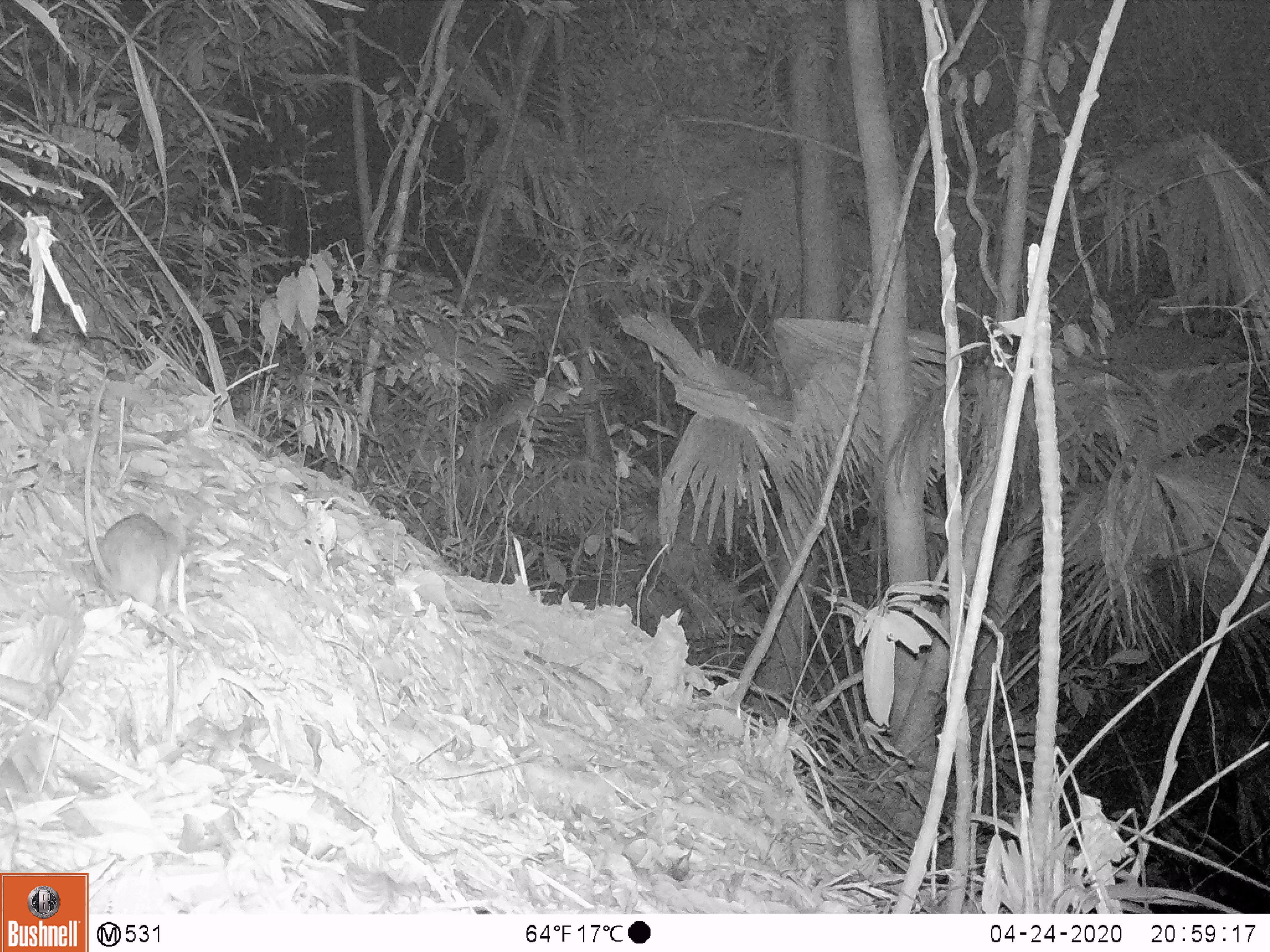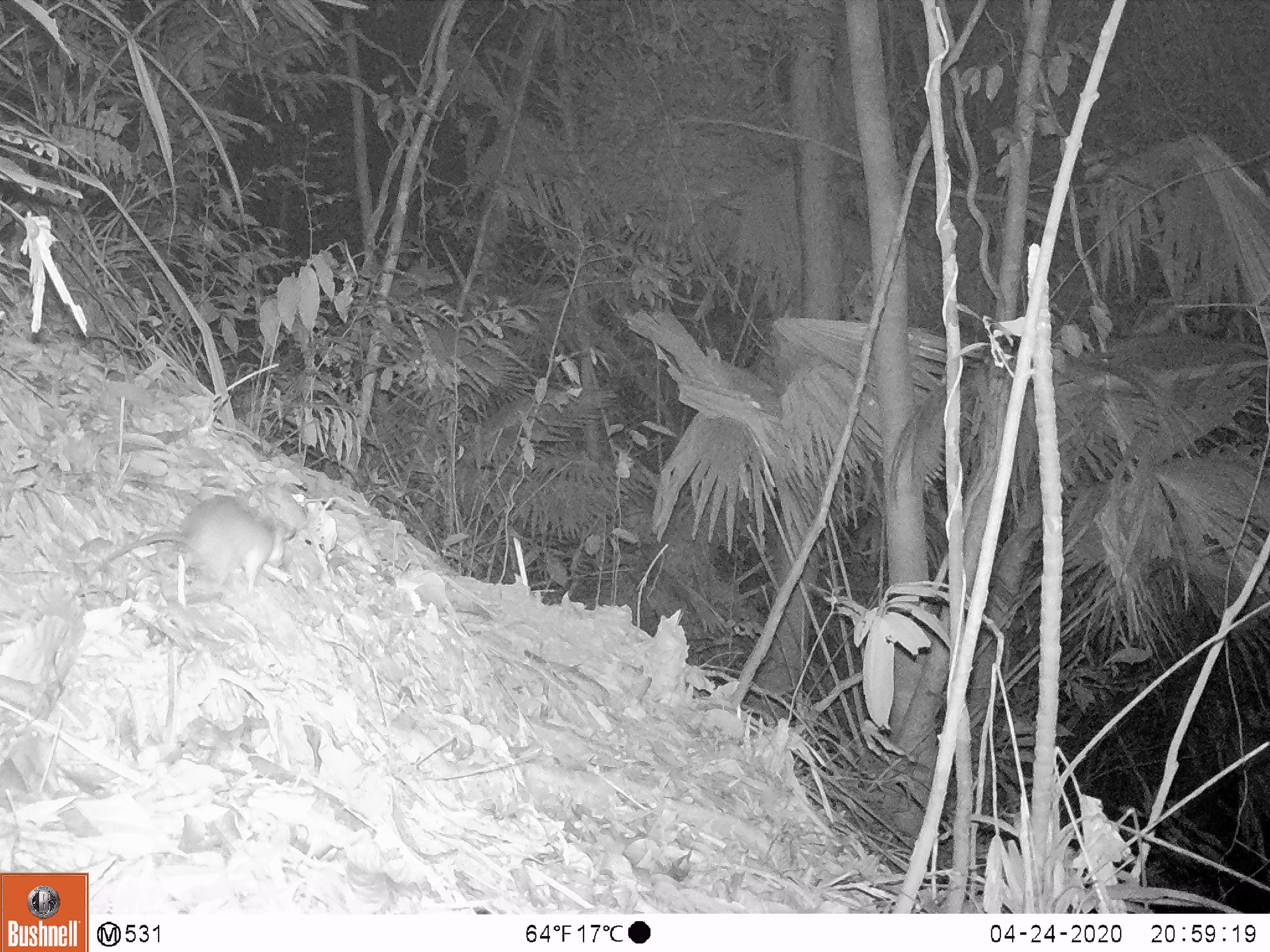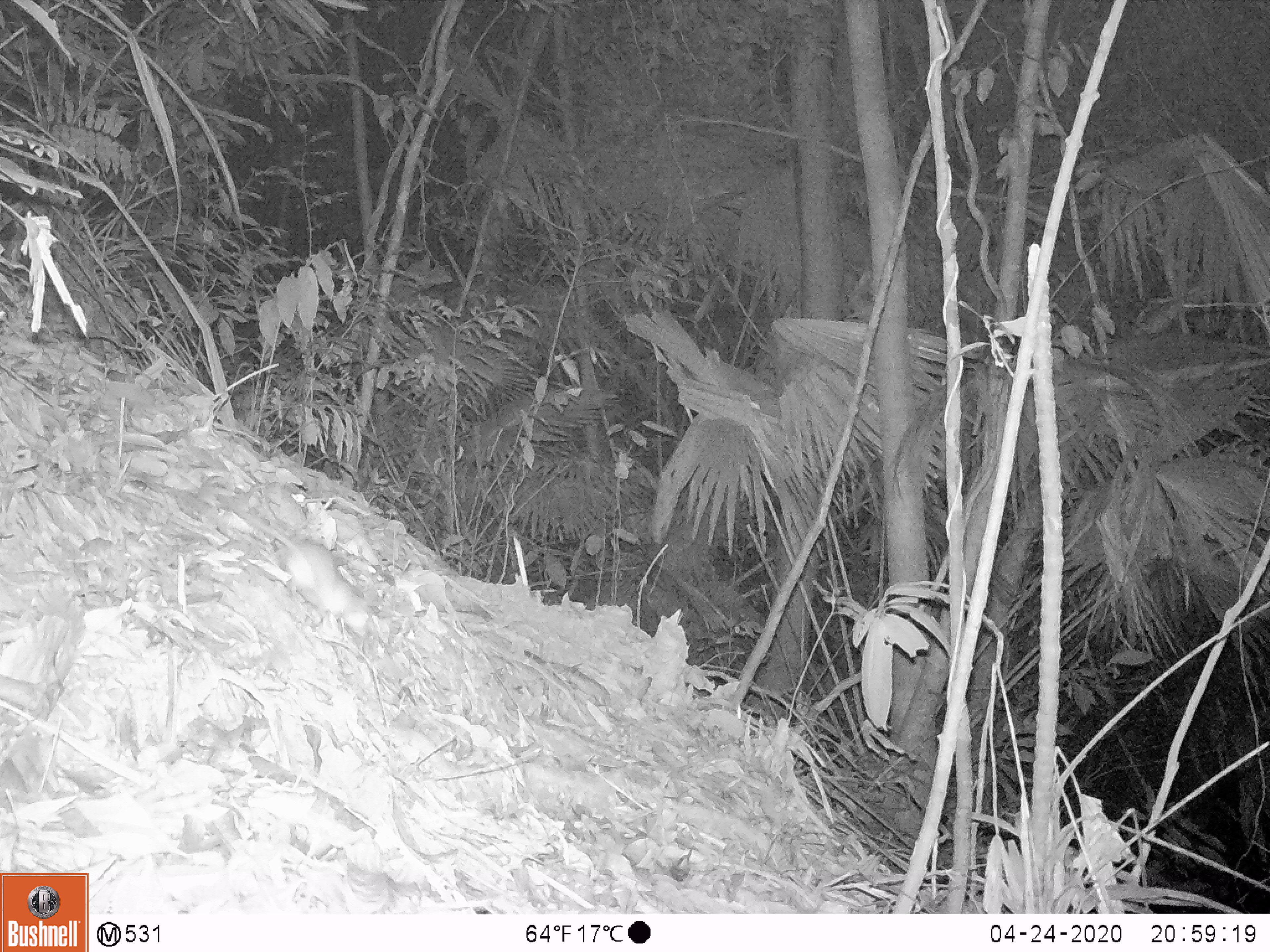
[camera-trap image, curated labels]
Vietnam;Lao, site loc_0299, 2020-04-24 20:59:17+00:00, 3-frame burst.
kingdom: Animalia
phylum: Chordata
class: Mammalia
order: Rodentia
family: Muridae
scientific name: Muridae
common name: old-world mice and rats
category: unidentified murid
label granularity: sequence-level